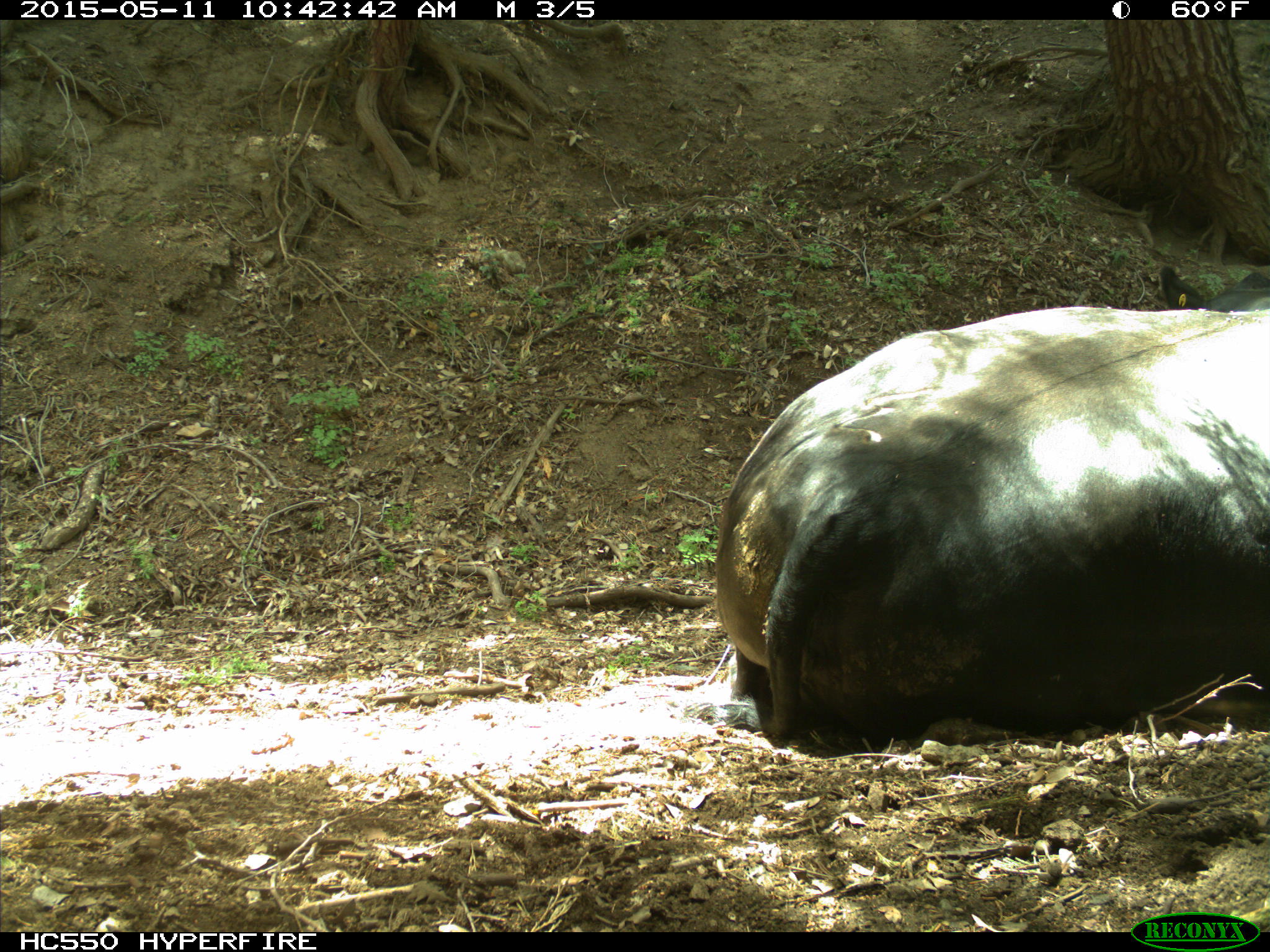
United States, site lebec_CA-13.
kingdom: Animalia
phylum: Chordata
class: Mammalia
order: Artiodactyla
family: Bovidae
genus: Bos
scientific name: Bos taurus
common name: domestic cow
Bos taurus (domestic cow).